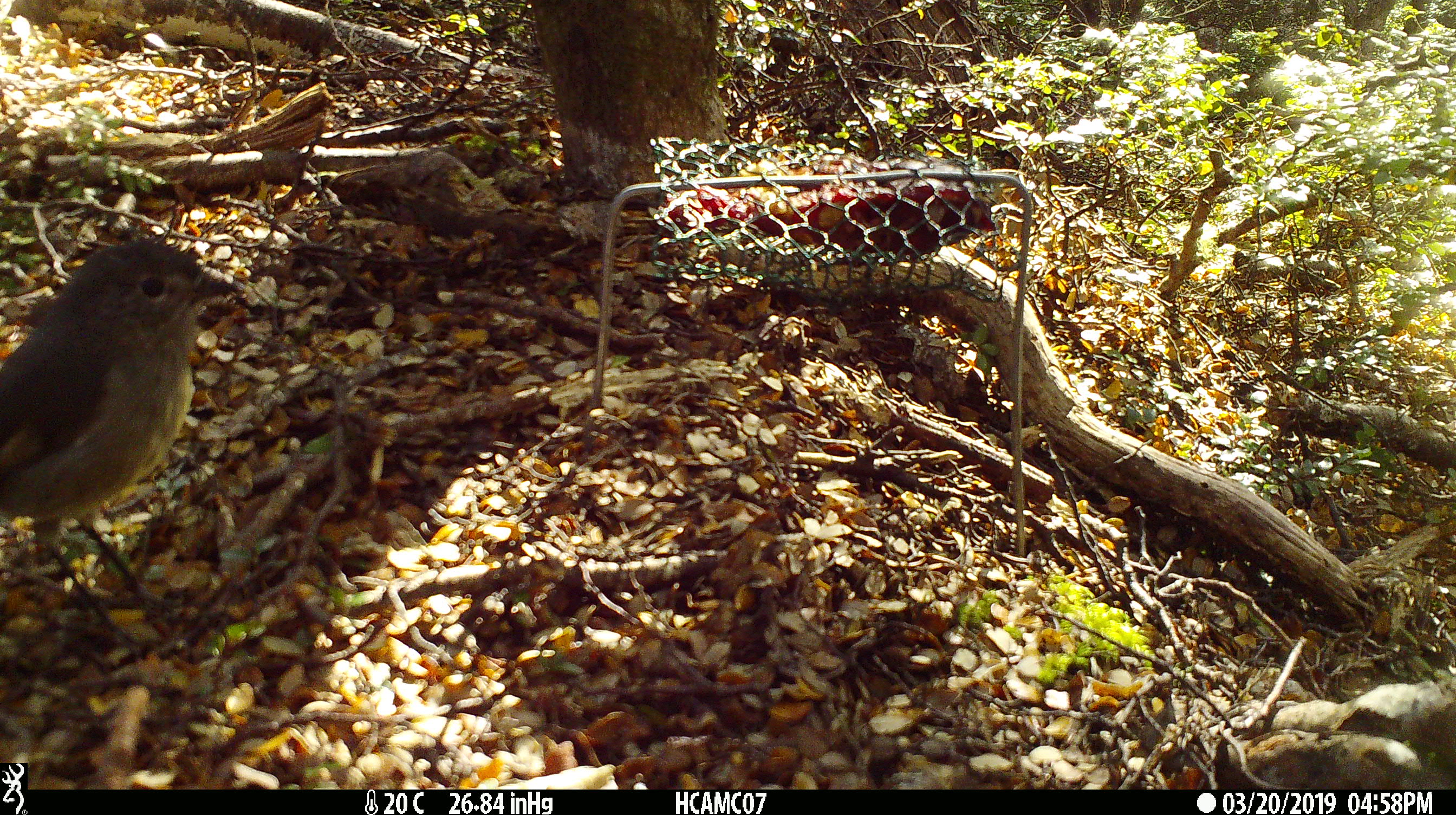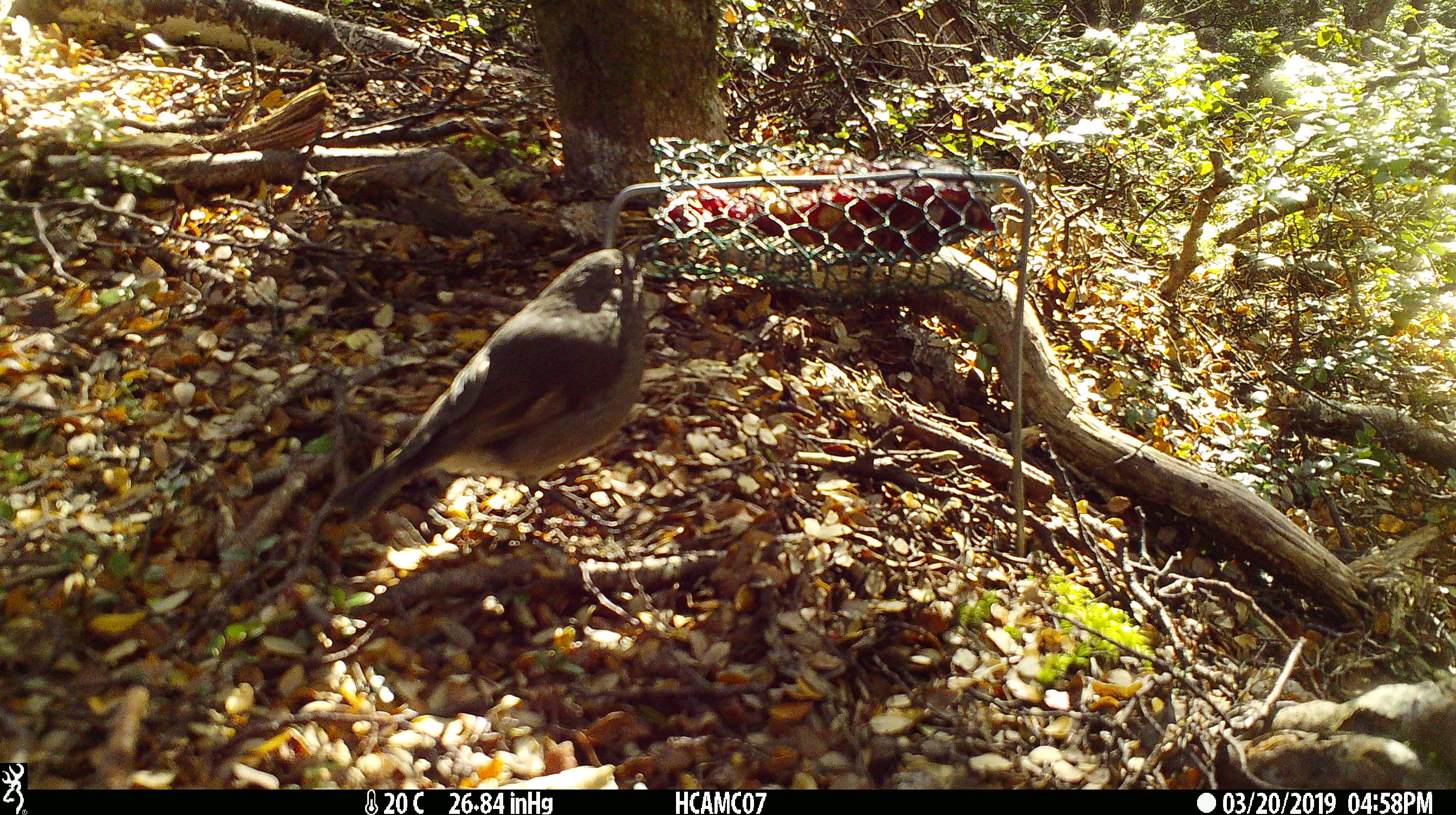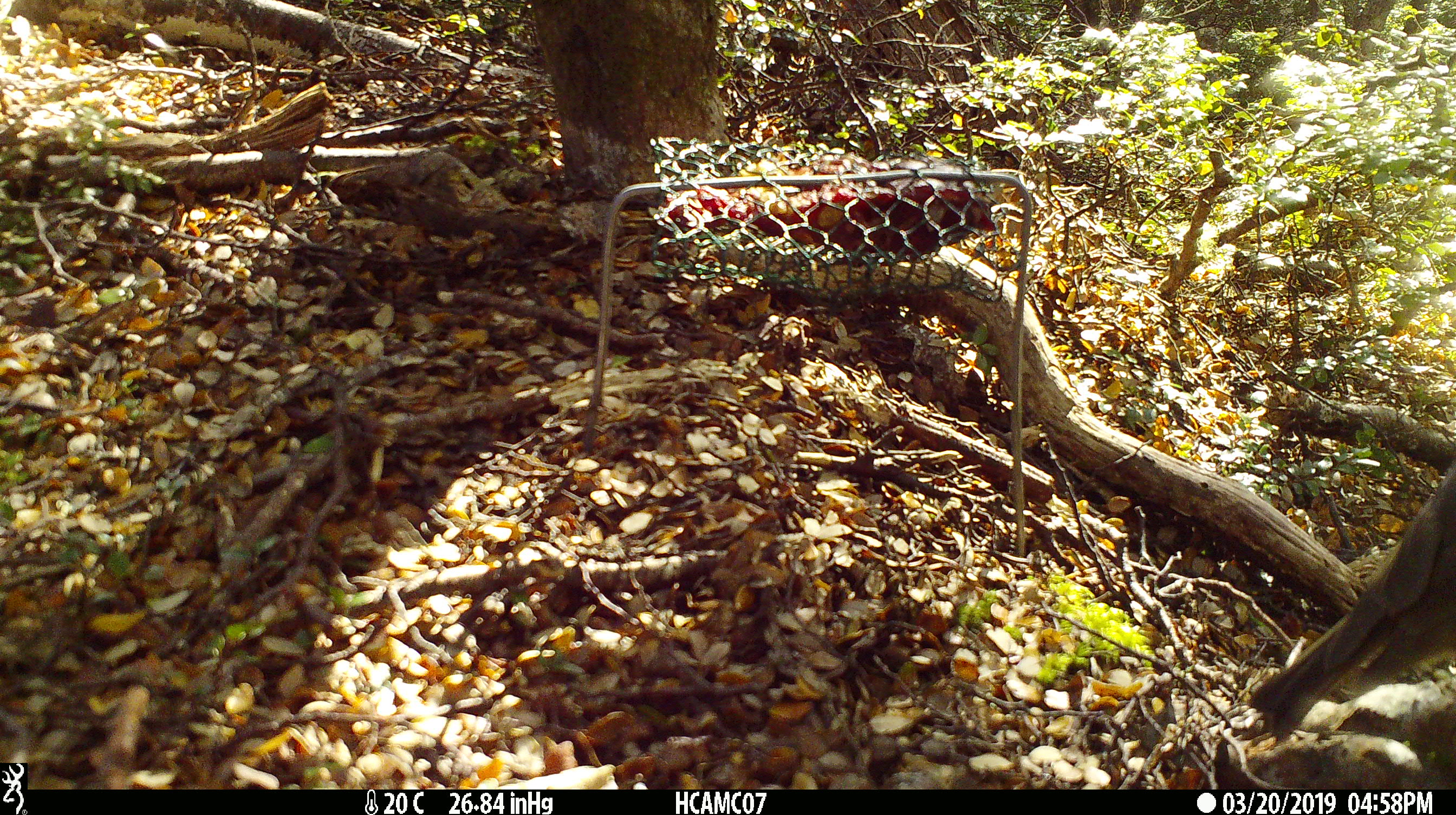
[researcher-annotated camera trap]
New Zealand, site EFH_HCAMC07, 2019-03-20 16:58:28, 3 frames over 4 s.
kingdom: Animalia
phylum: Chordata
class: Aves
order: Passeriformes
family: Petroicidae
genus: Petroica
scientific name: Petroica australis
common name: new zealand robin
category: robin